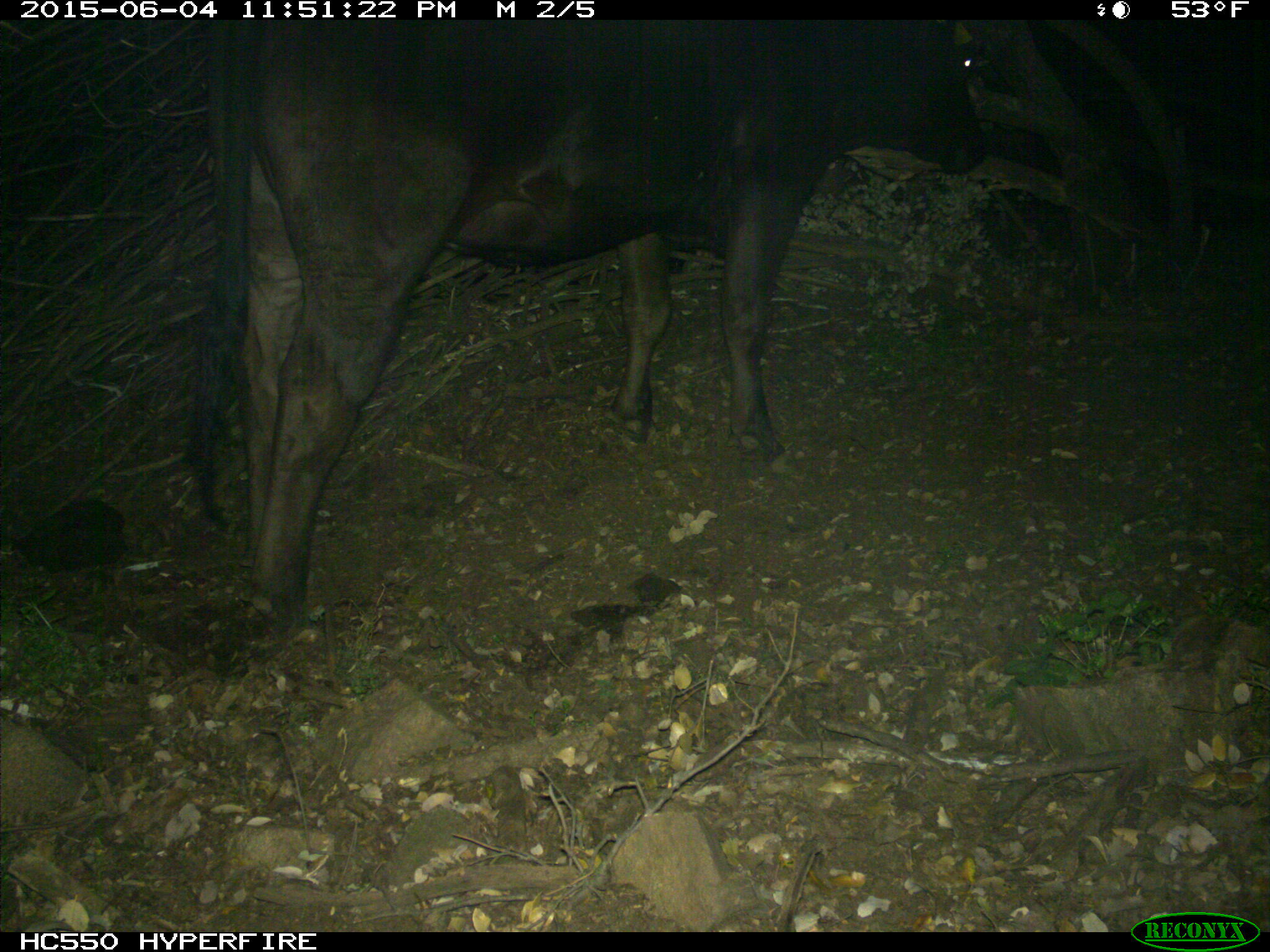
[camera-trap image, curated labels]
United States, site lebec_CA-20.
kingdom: Animalia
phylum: Chordata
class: Mammalia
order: Artiodactyla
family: Bovidae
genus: Bos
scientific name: Bos taurus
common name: domestic cow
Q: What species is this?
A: Bos taurus (domestic cow).